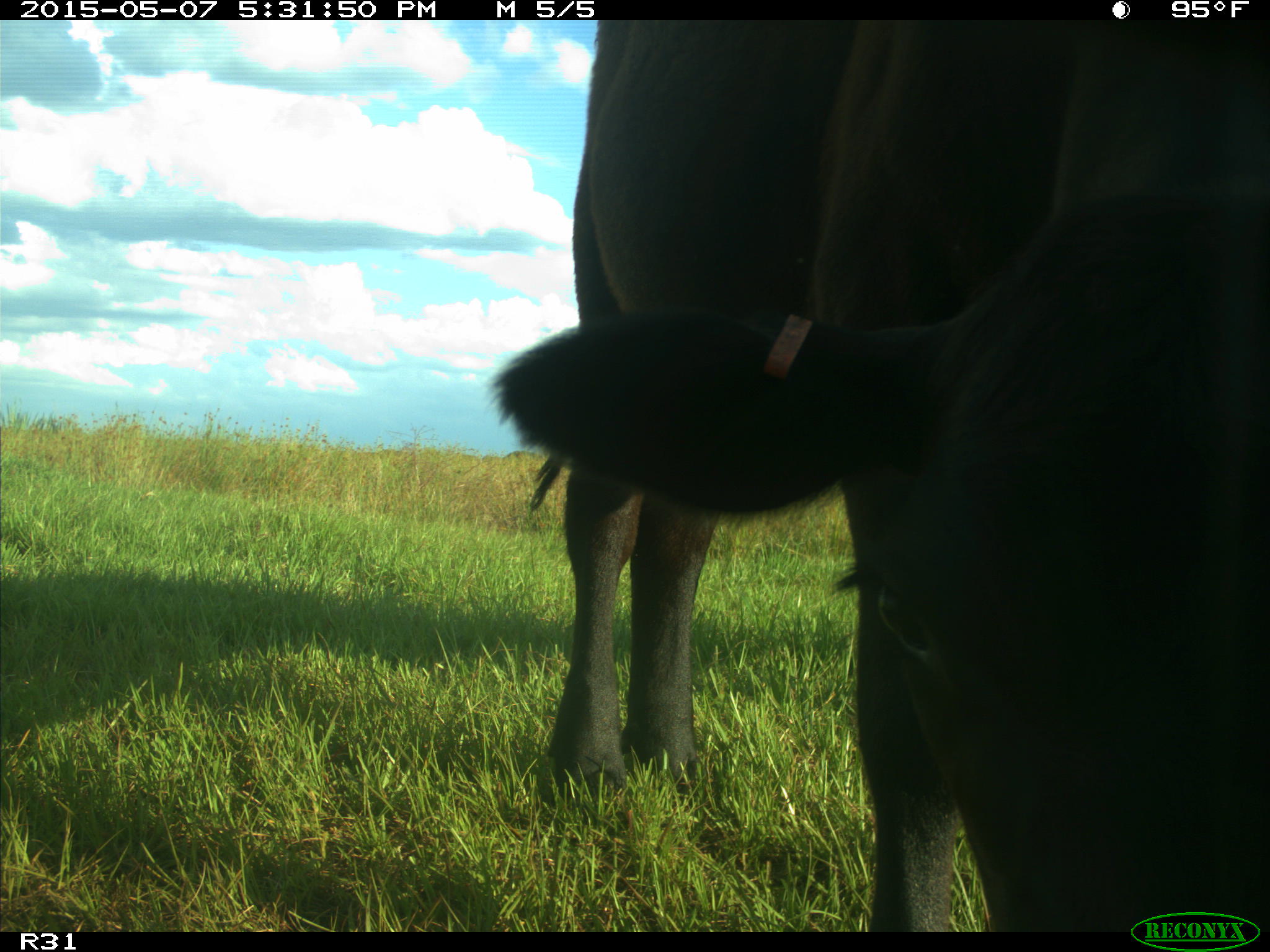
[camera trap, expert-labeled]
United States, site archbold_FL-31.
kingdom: Animalia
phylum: Chordata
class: Mammalia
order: Artiodactyla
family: Bovidae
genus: Bos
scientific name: Bos taurus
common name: domestic cow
Bos taurus (domestic cow).